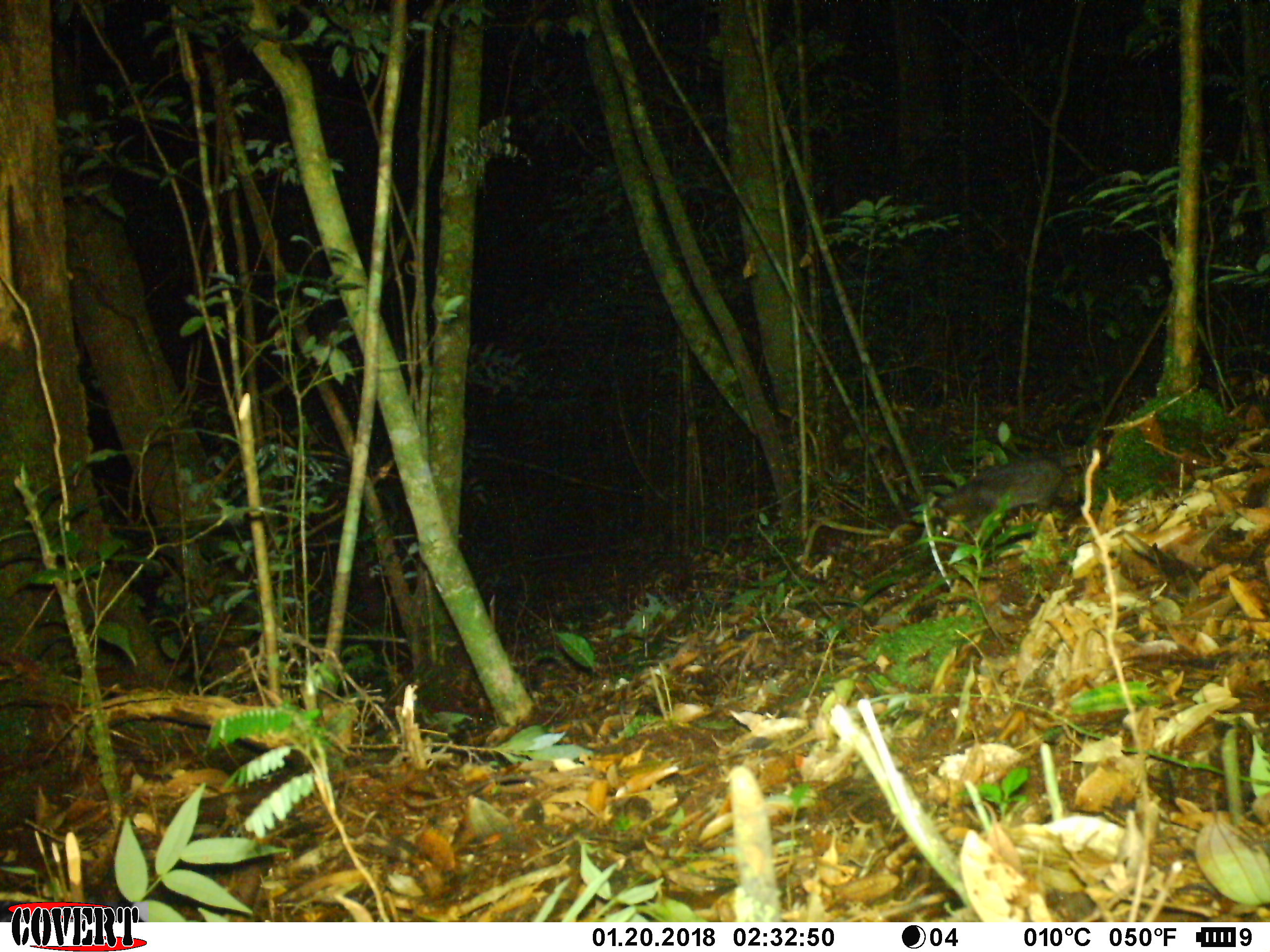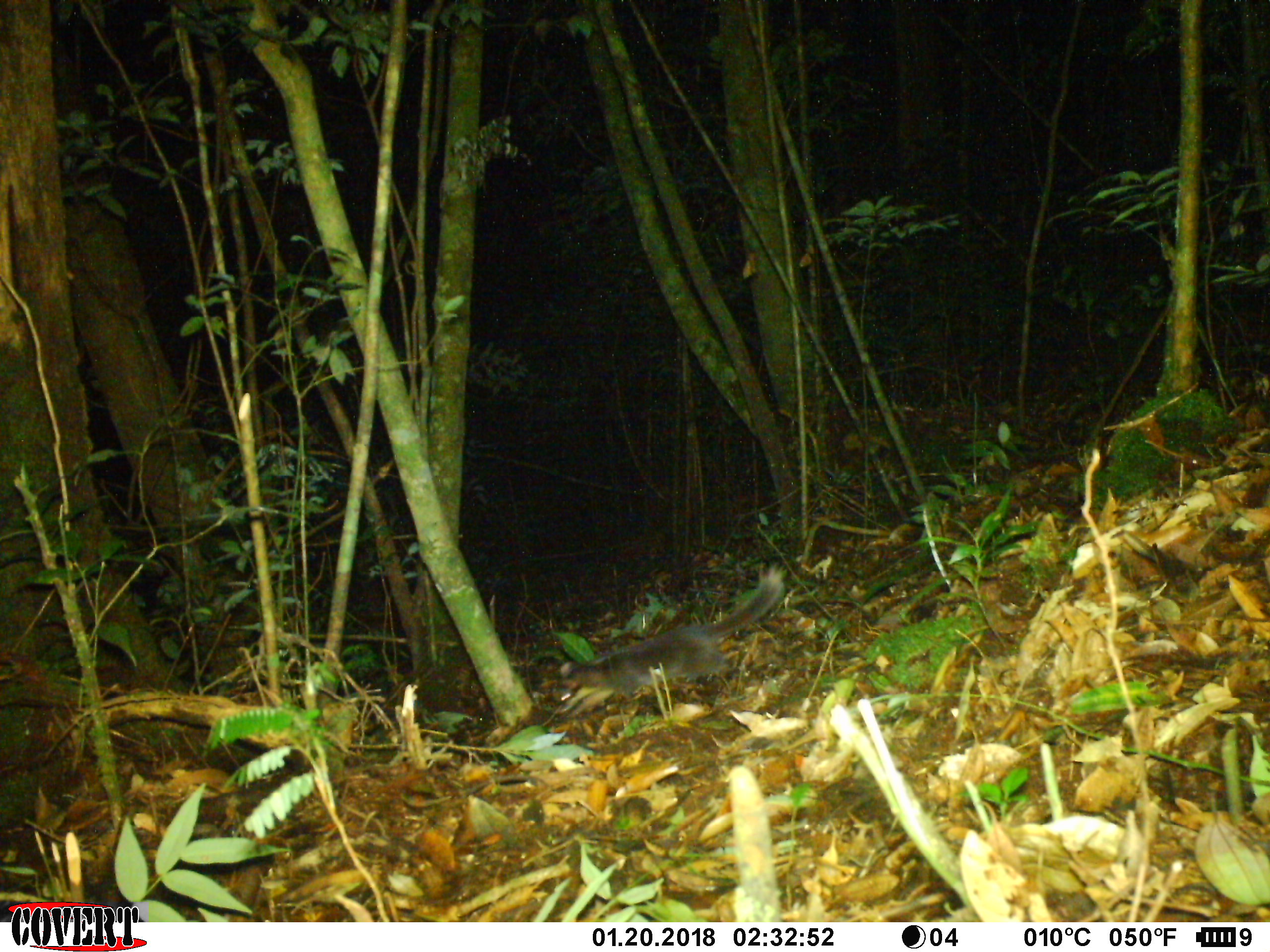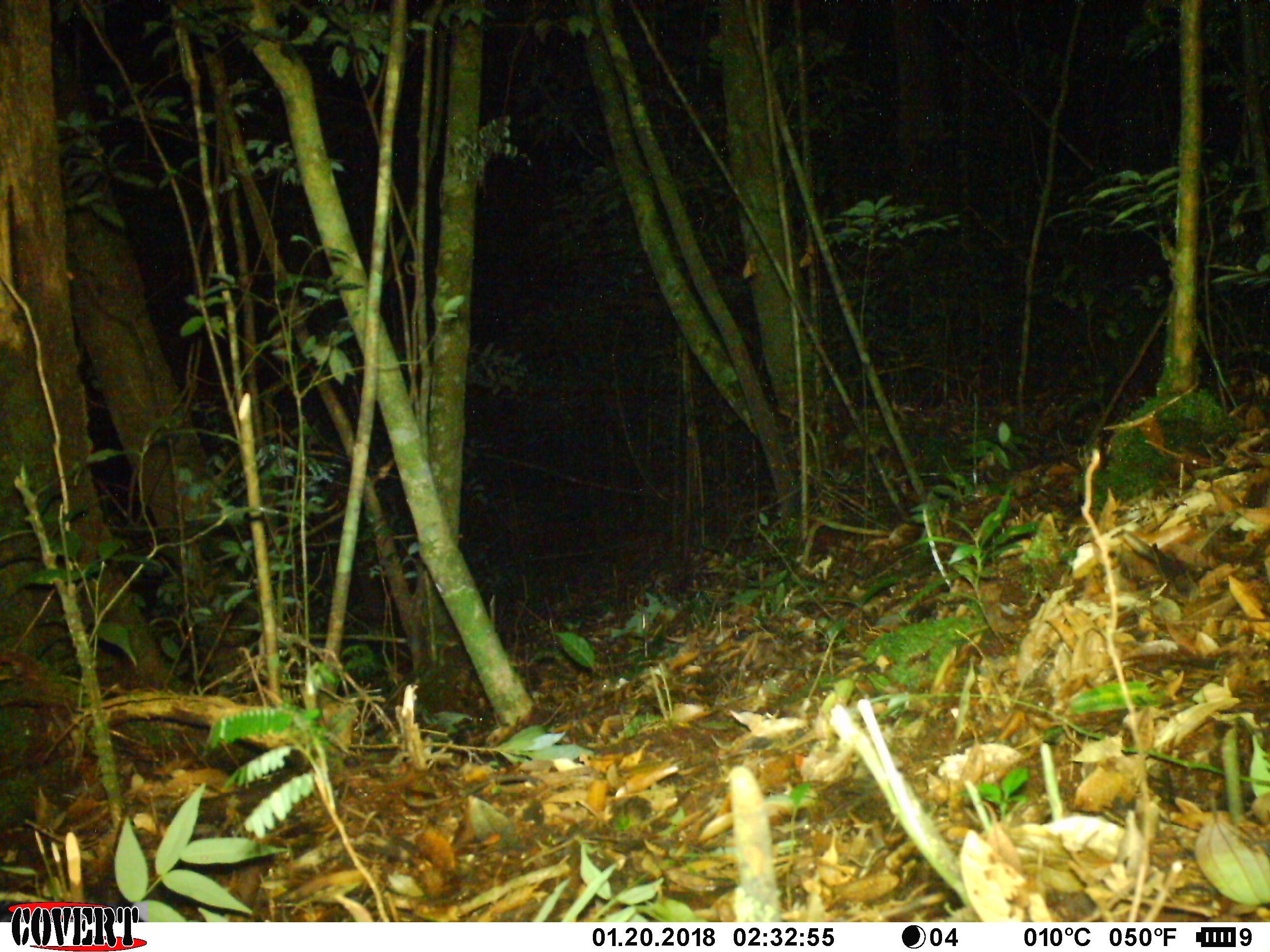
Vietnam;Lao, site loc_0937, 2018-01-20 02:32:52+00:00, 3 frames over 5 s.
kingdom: Animalia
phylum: Chordata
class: Mammalia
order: Carnivora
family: Mustelidae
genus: Melogale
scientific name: Melogale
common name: ferret badger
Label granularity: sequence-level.